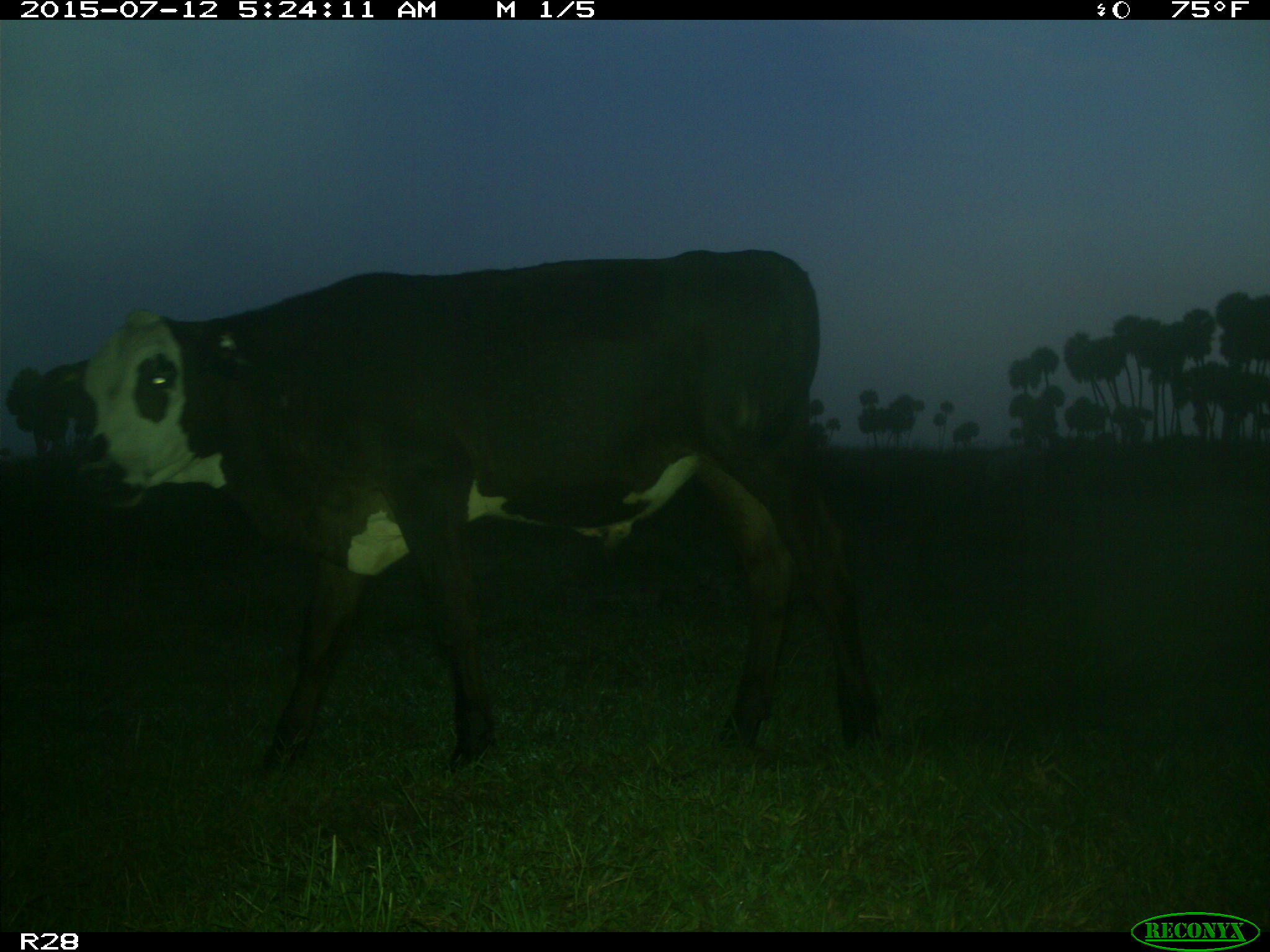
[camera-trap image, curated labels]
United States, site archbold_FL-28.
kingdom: Animalia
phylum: Chordata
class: Mammalia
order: Artiodactyla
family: Bovidae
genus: Bos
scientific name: Bos taurus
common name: domestic cow